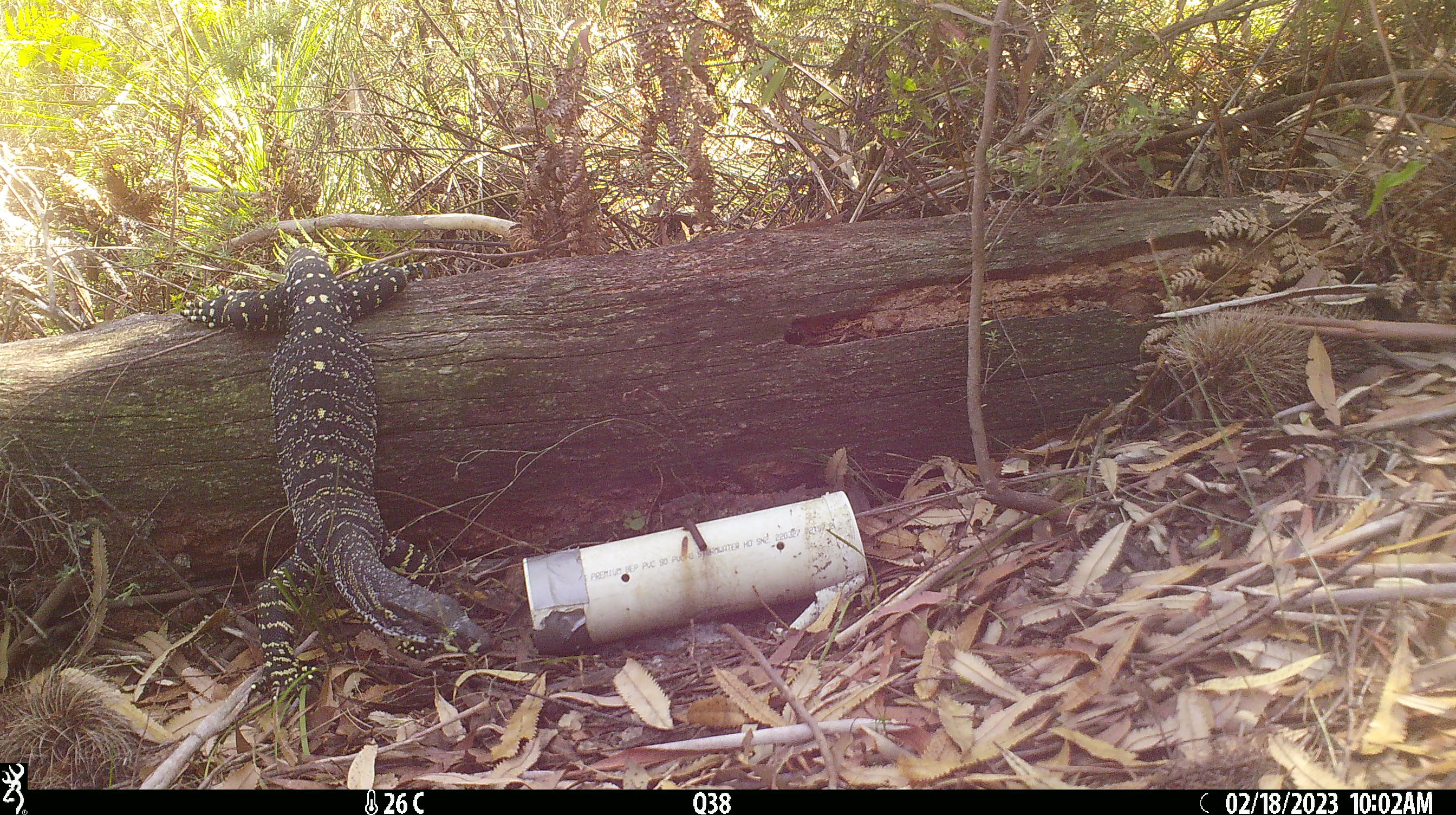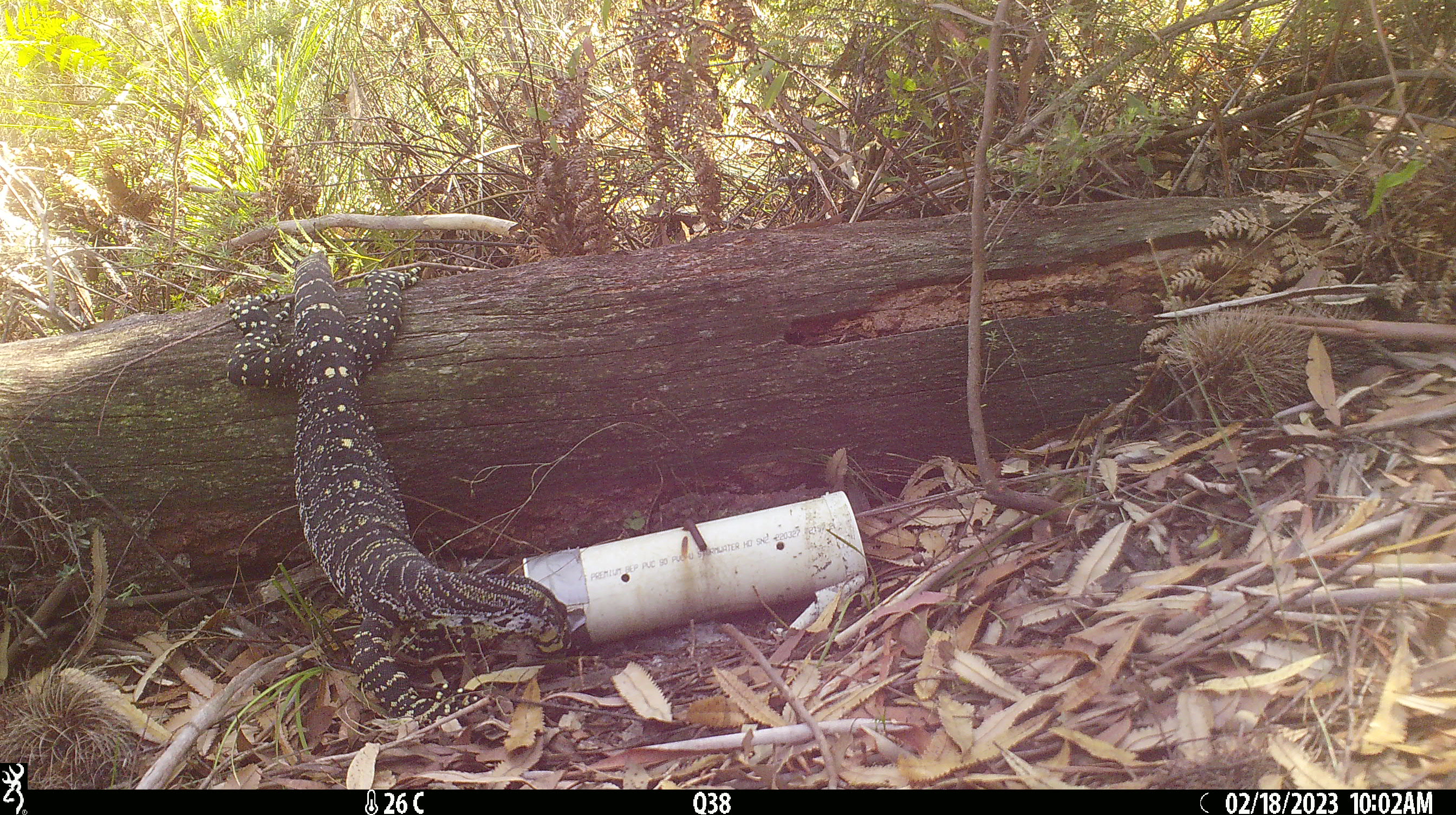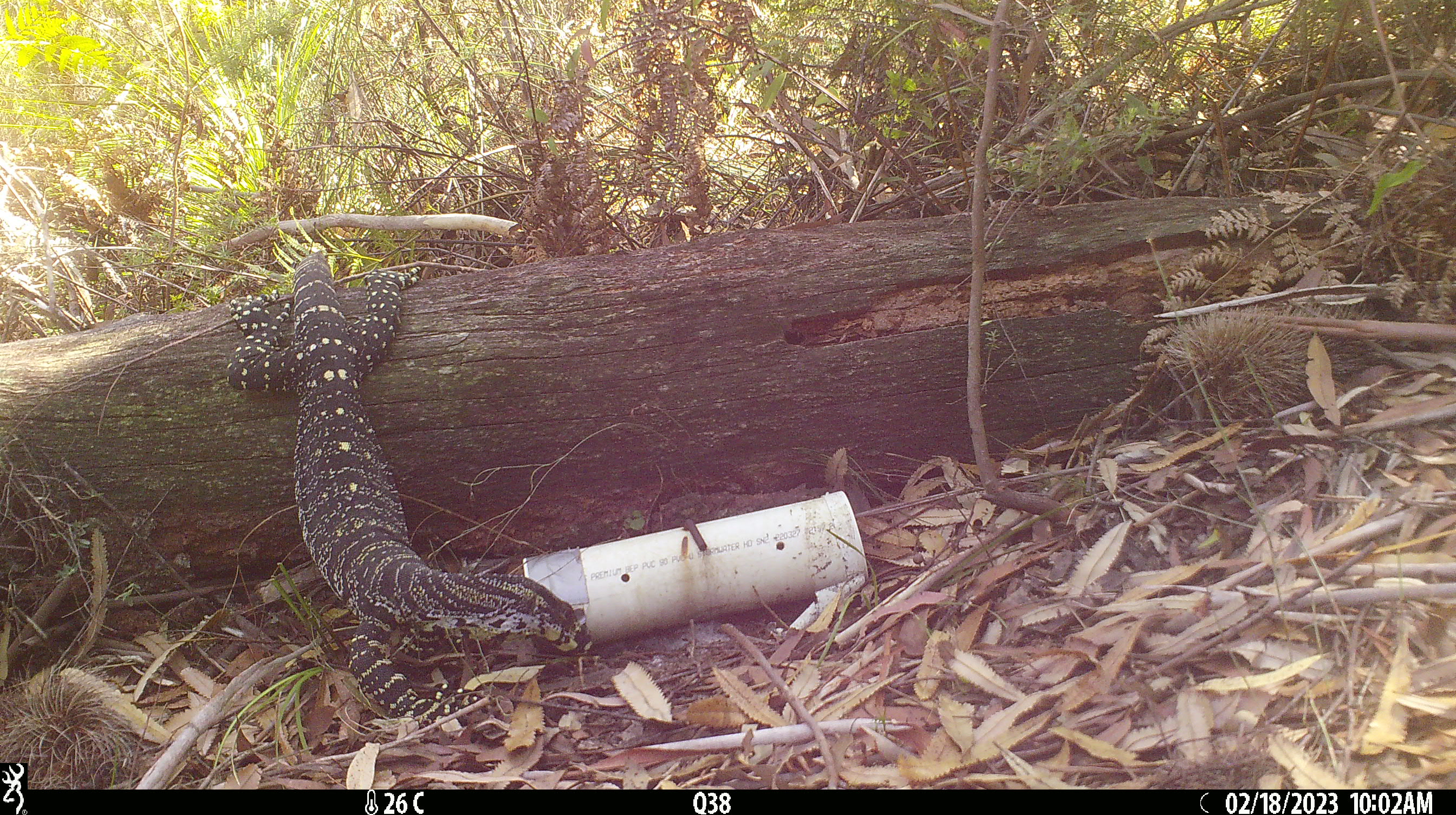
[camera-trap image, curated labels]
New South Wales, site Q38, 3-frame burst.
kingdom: Animalia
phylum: Chordata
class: Reptilia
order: Squamata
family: Varanidae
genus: Varanus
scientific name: Varanus varius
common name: lace monitor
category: goanna